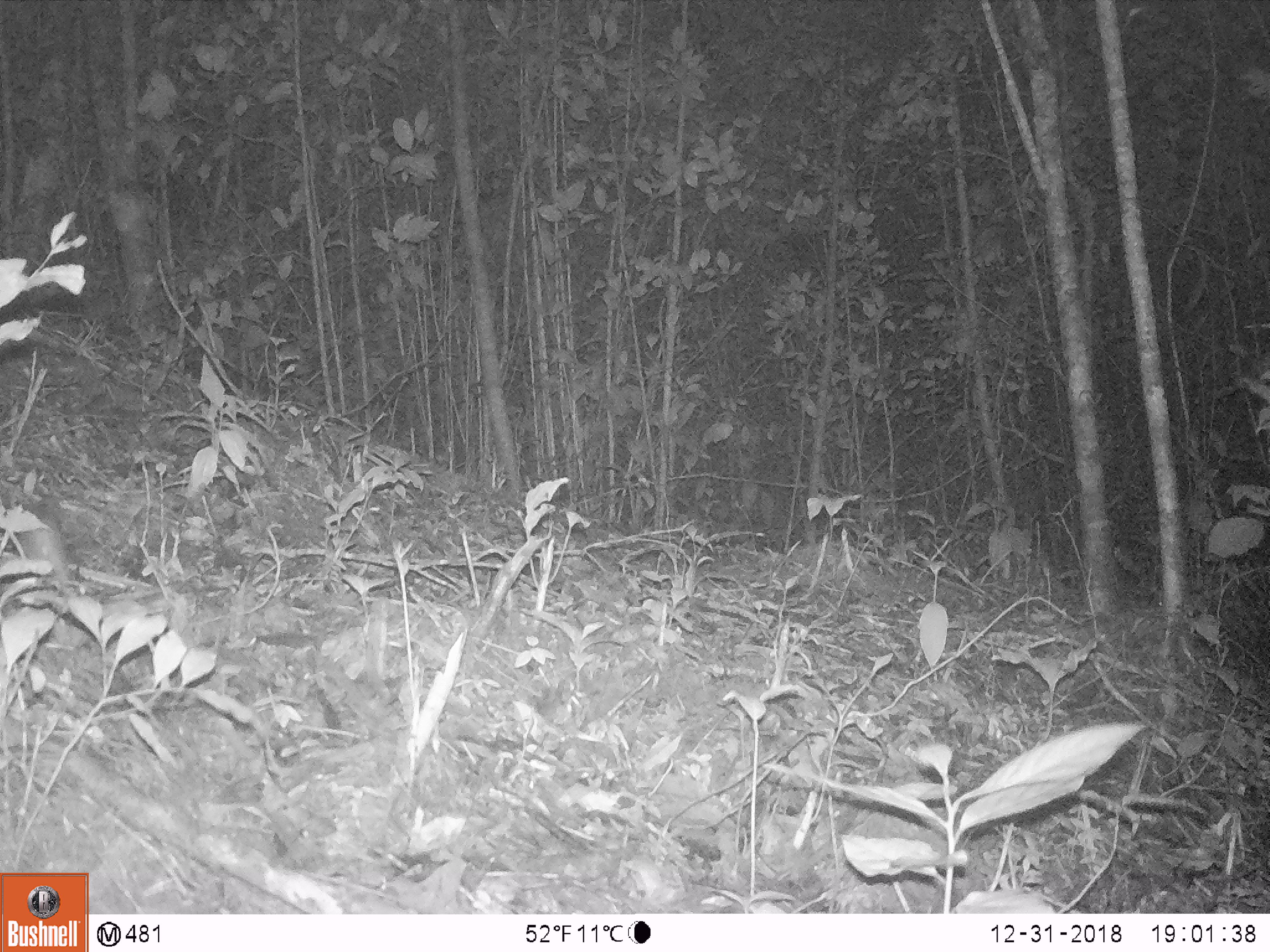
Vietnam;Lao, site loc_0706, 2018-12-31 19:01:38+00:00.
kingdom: Animalia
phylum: Chordata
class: Mammalia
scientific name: Mammalia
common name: mammal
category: unidentified small mammal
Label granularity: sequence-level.